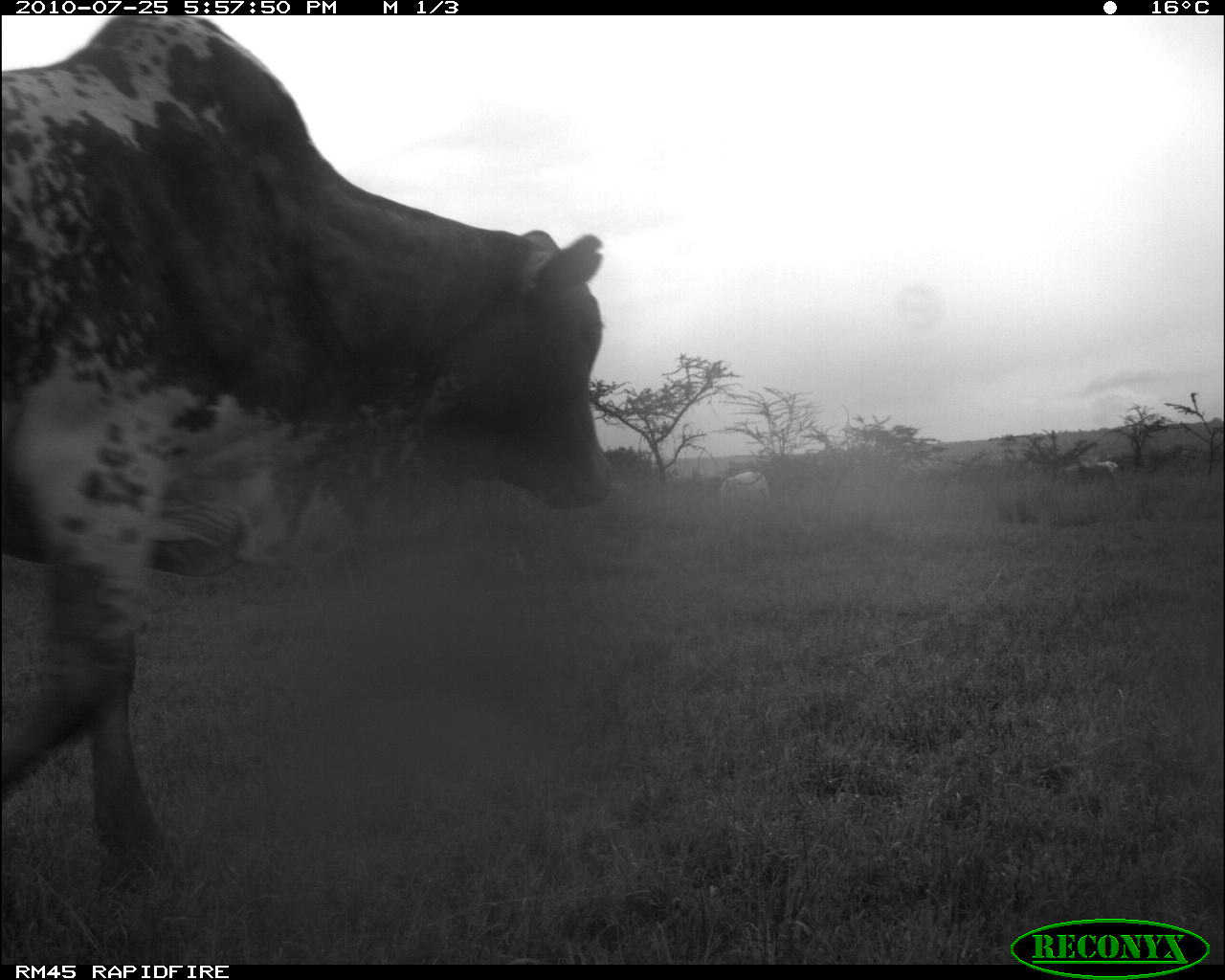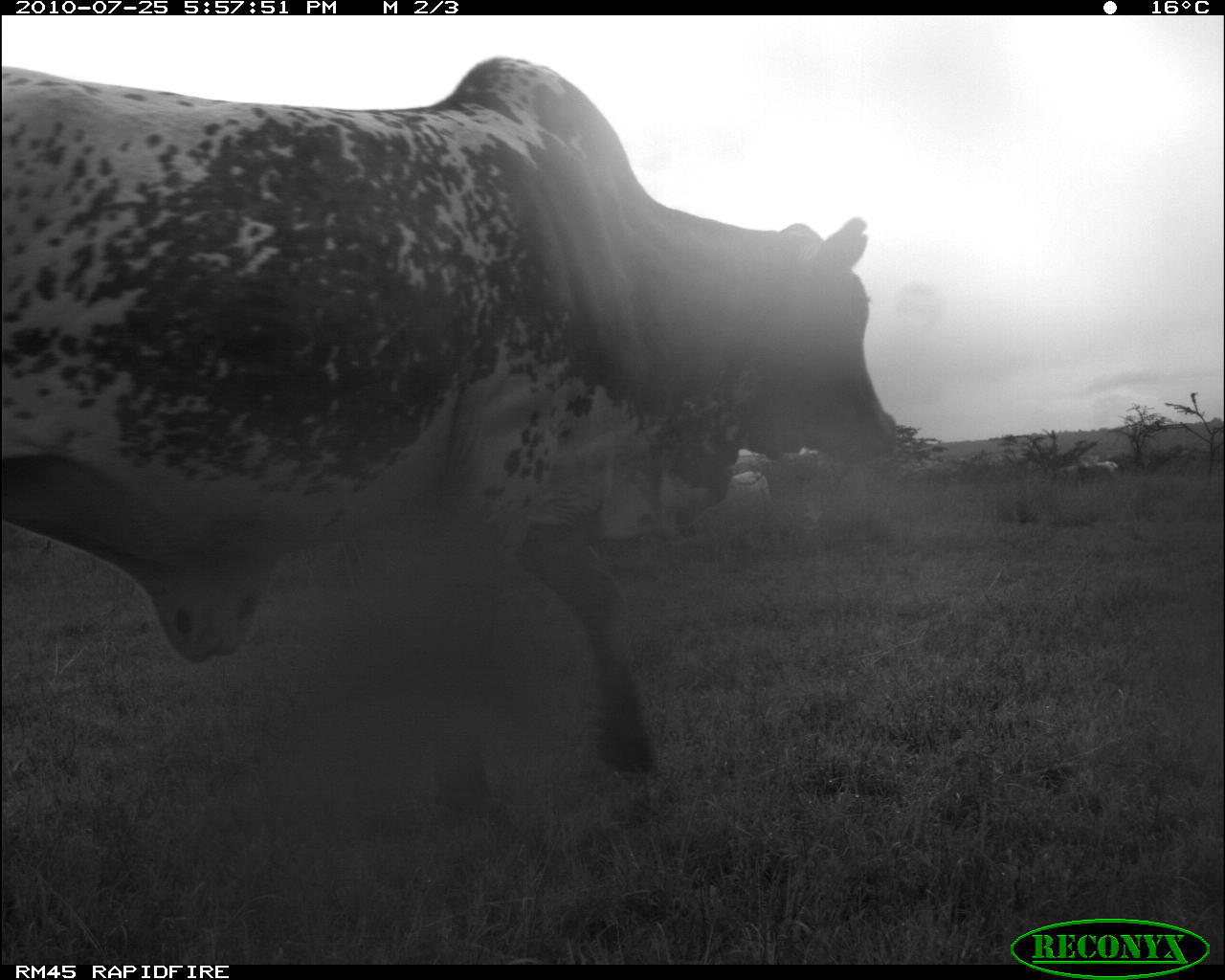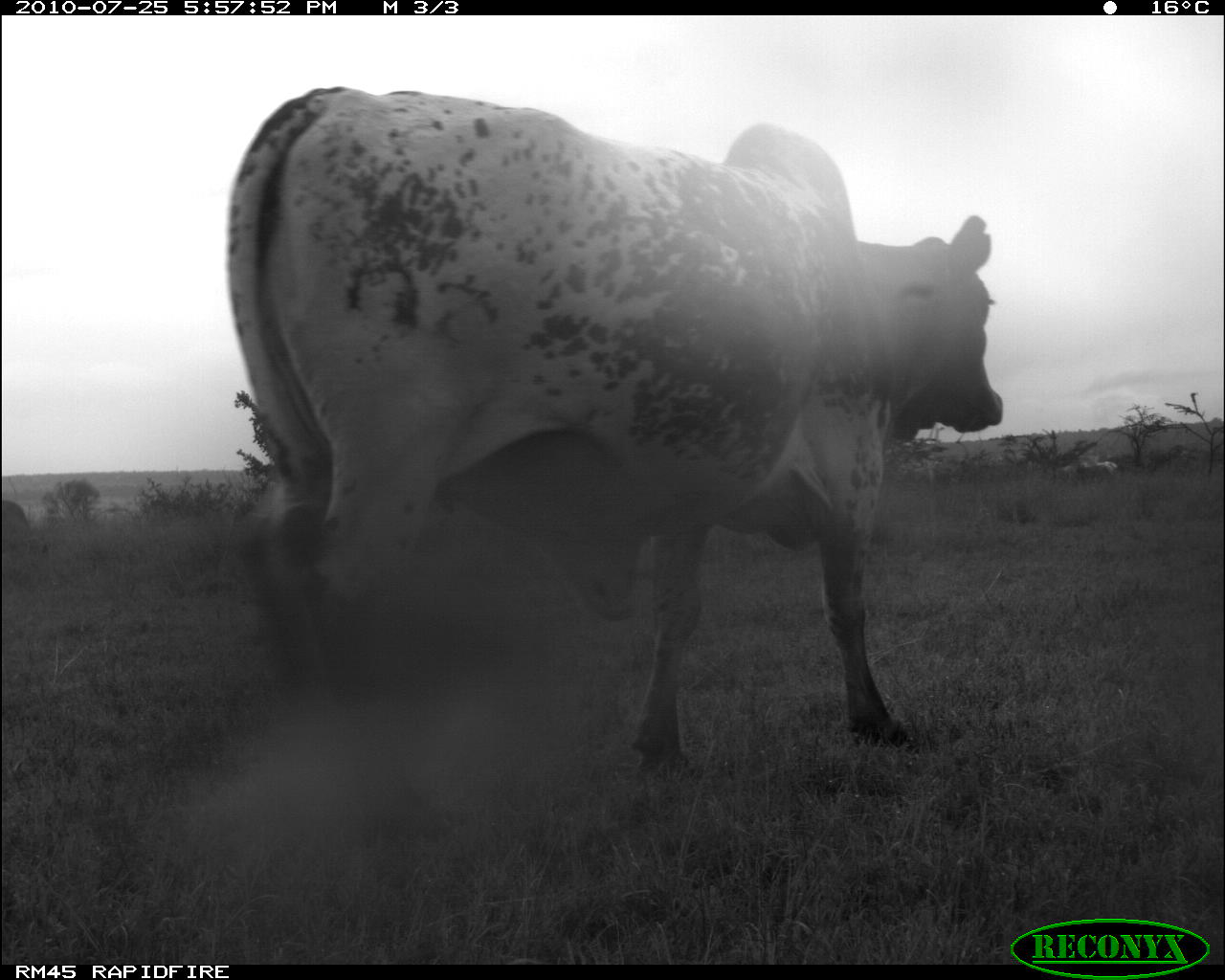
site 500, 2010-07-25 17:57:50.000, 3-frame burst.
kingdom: Animalia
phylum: Chordata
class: Mammalia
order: Artiodactyla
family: Bovidae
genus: Tragelaphus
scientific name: Tragelaphus oryx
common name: eland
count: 3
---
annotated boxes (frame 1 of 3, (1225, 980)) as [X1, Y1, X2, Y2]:
tragelaphus oryx: [0, 17, 612, 909]; [720, 471, 770, 503]; [1084, 456, 1118, 475]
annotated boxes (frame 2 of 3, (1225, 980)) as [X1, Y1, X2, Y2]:
tragelaphus oryx: [3, 56, 893, 823]; [1064, 455, 1120, 475]; [730, 470, 771, 497]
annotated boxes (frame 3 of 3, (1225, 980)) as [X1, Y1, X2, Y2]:
tragelaphus oryx: [225, 83, 1003, 763]; [1059, 459, 1118, 474]